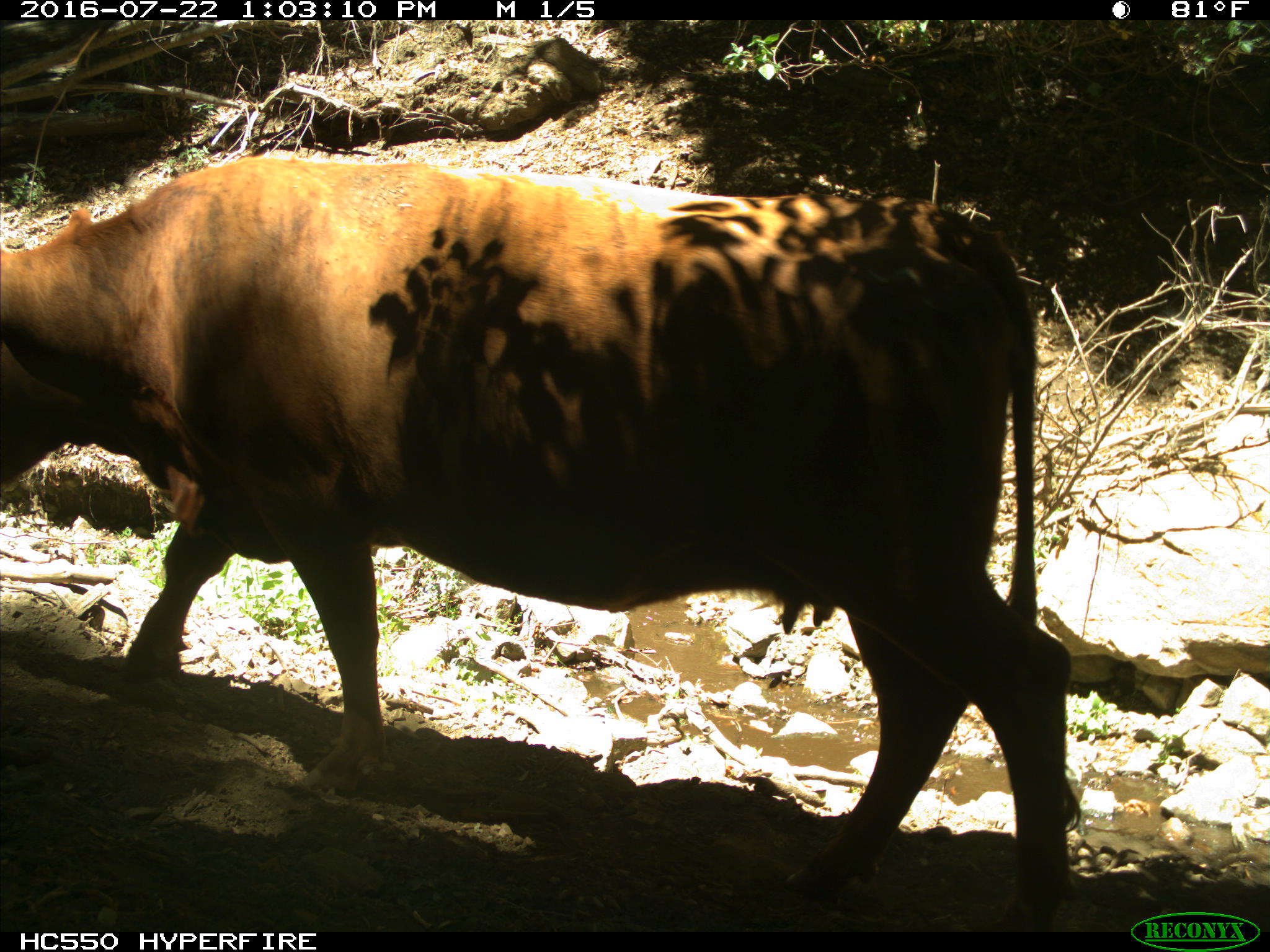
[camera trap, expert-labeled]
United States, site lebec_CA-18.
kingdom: Animalia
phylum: Chordata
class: Mammalia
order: Artiodactyla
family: Bovidae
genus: Bos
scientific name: Bos taurus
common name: domestic cow